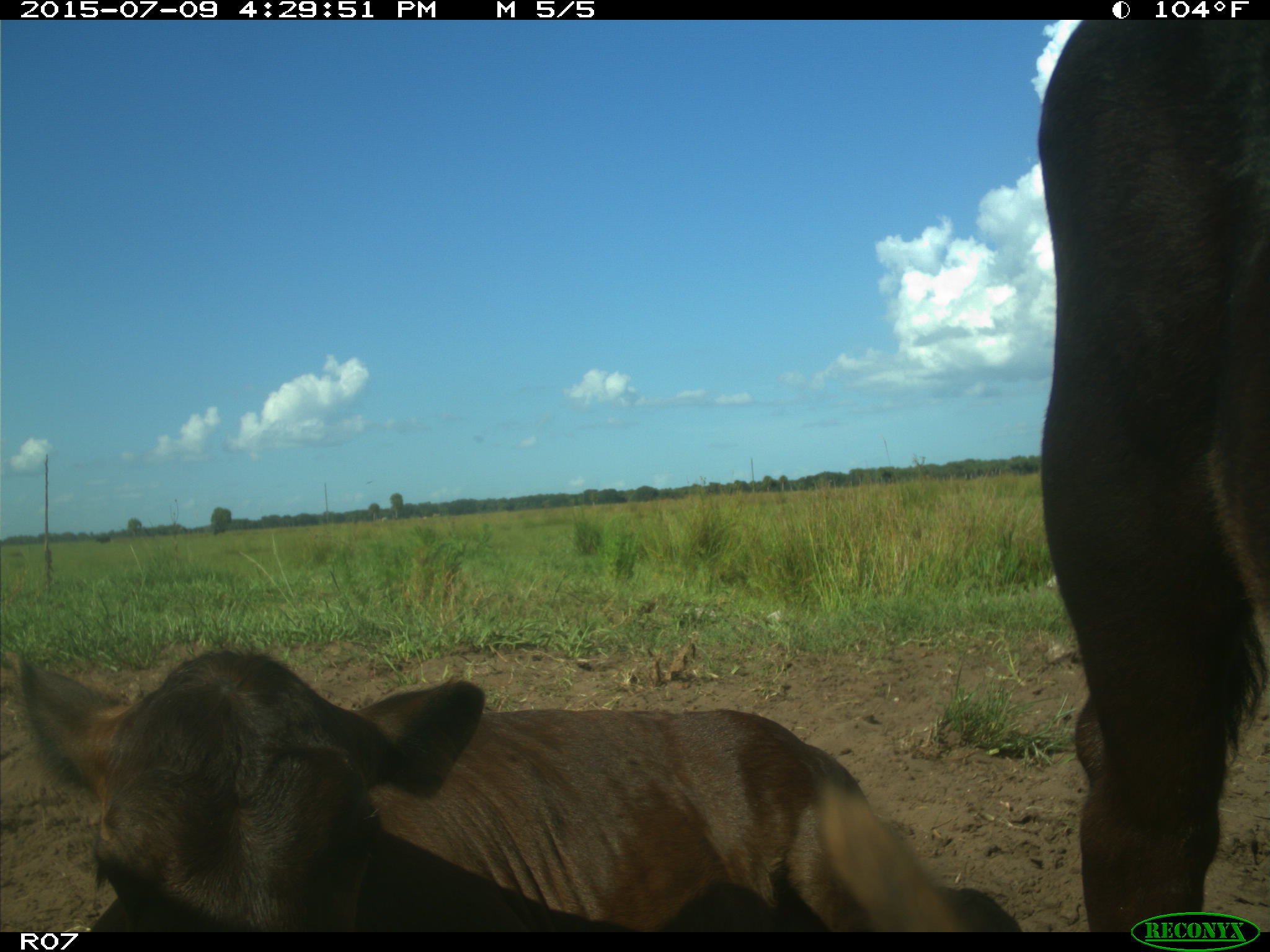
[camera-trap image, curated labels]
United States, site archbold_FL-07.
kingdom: Animalia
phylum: Chordata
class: Mammalia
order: Artiodactyla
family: Bovidae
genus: Bos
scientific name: Bos taurus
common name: domestic cow